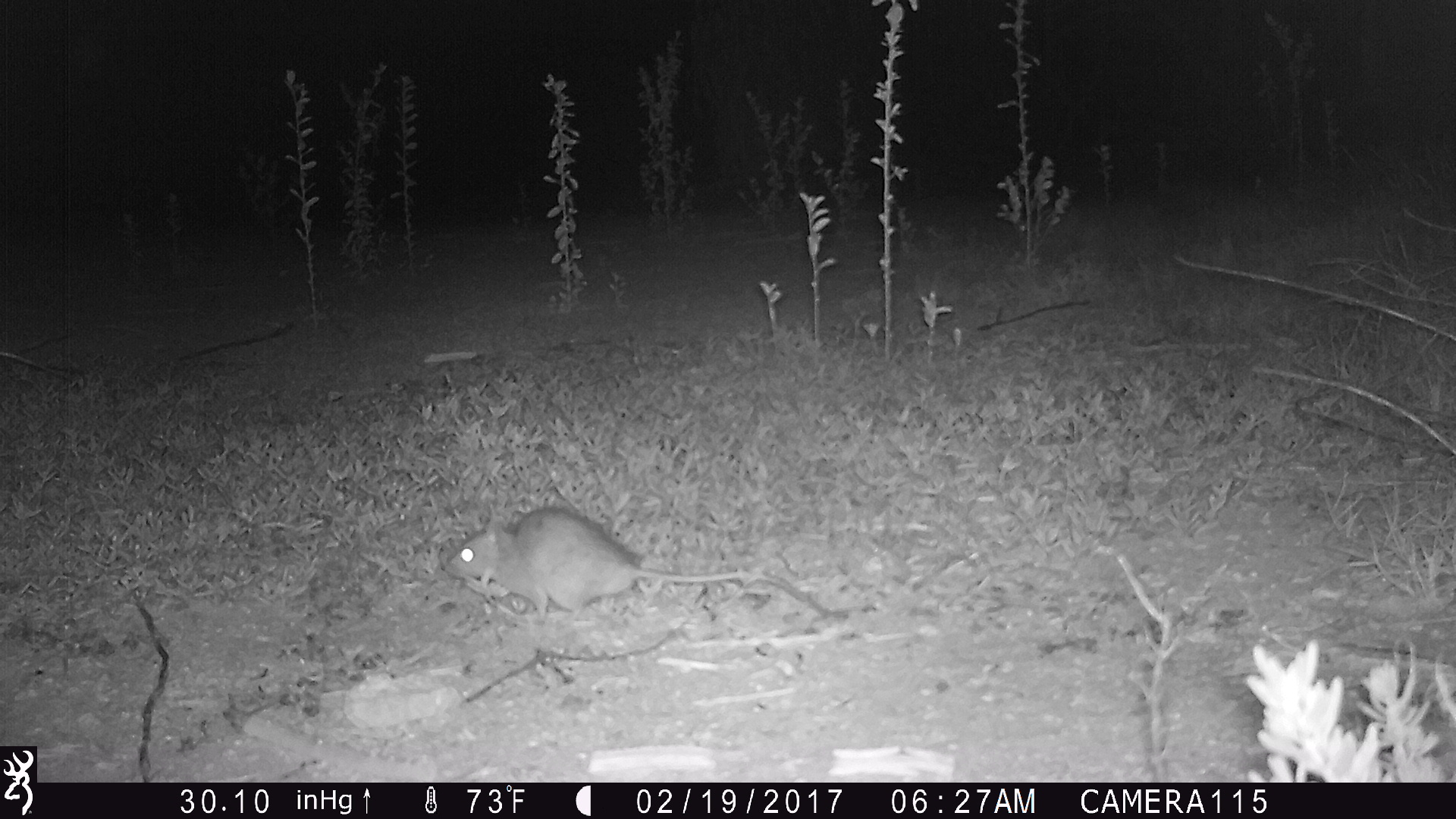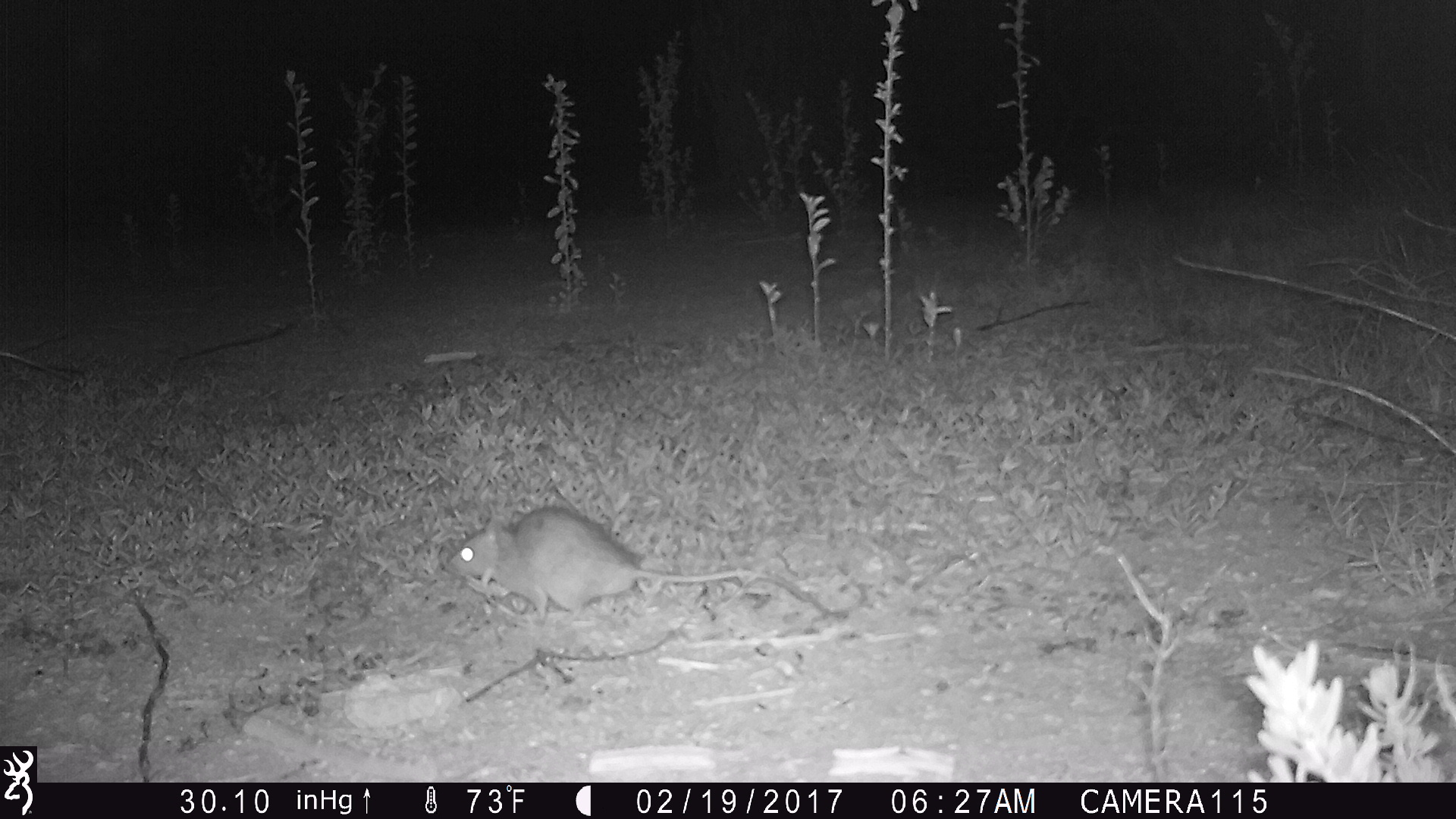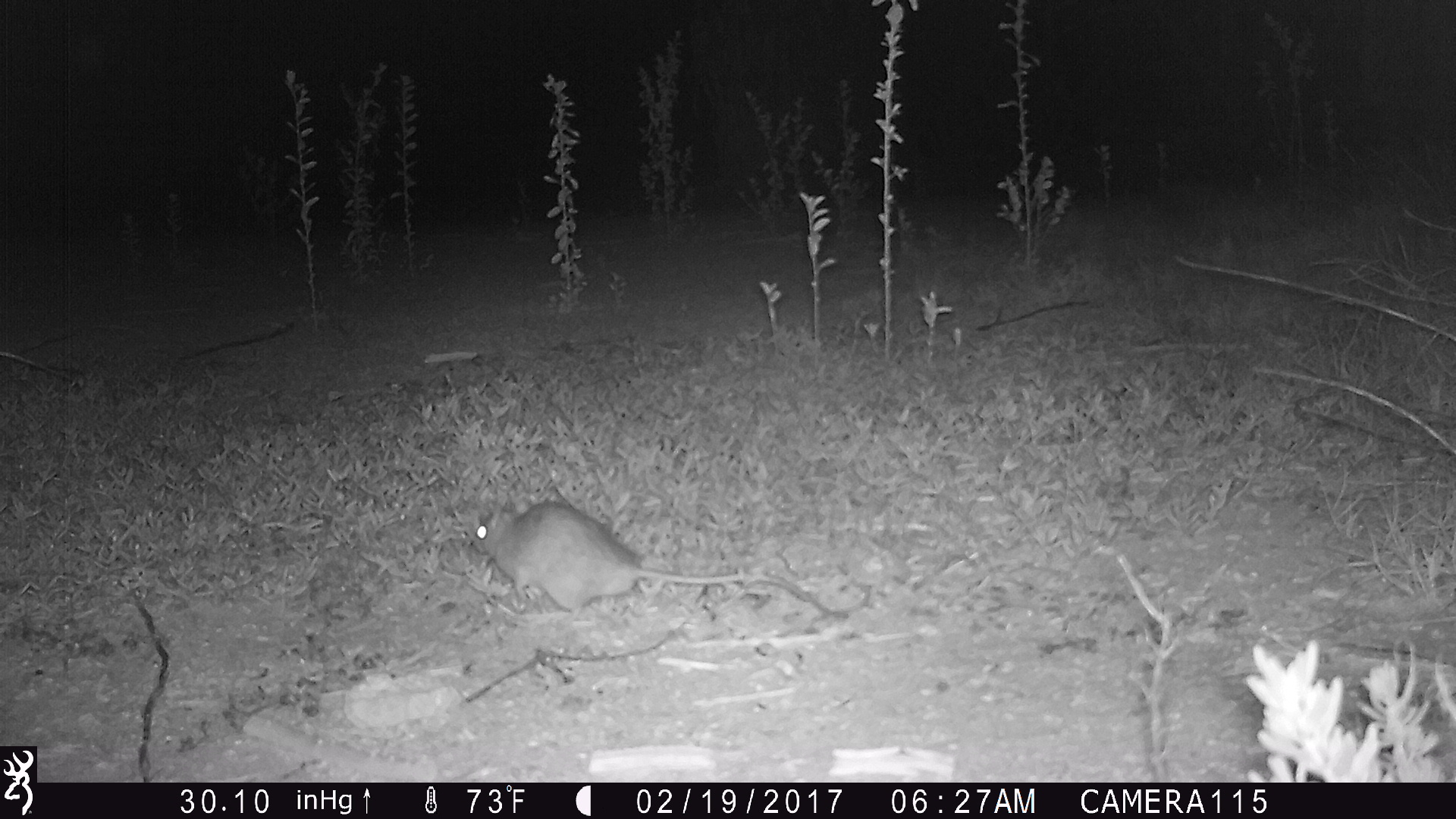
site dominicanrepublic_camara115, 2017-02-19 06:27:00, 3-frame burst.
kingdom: Animalia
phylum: Chordata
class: Mammalia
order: Rodentia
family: Muridae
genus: Rattus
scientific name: Rattus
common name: rat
Rat (Rattus).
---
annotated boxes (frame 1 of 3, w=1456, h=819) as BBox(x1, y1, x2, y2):
rat: BBox(444, 504, 833, 621)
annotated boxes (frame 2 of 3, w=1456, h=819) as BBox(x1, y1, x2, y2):
rat: BBox(445, 504, 836, 621)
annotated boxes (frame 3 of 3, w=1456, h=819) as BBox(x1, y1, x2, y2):
rat: BBox(462, 499, 833, 619)